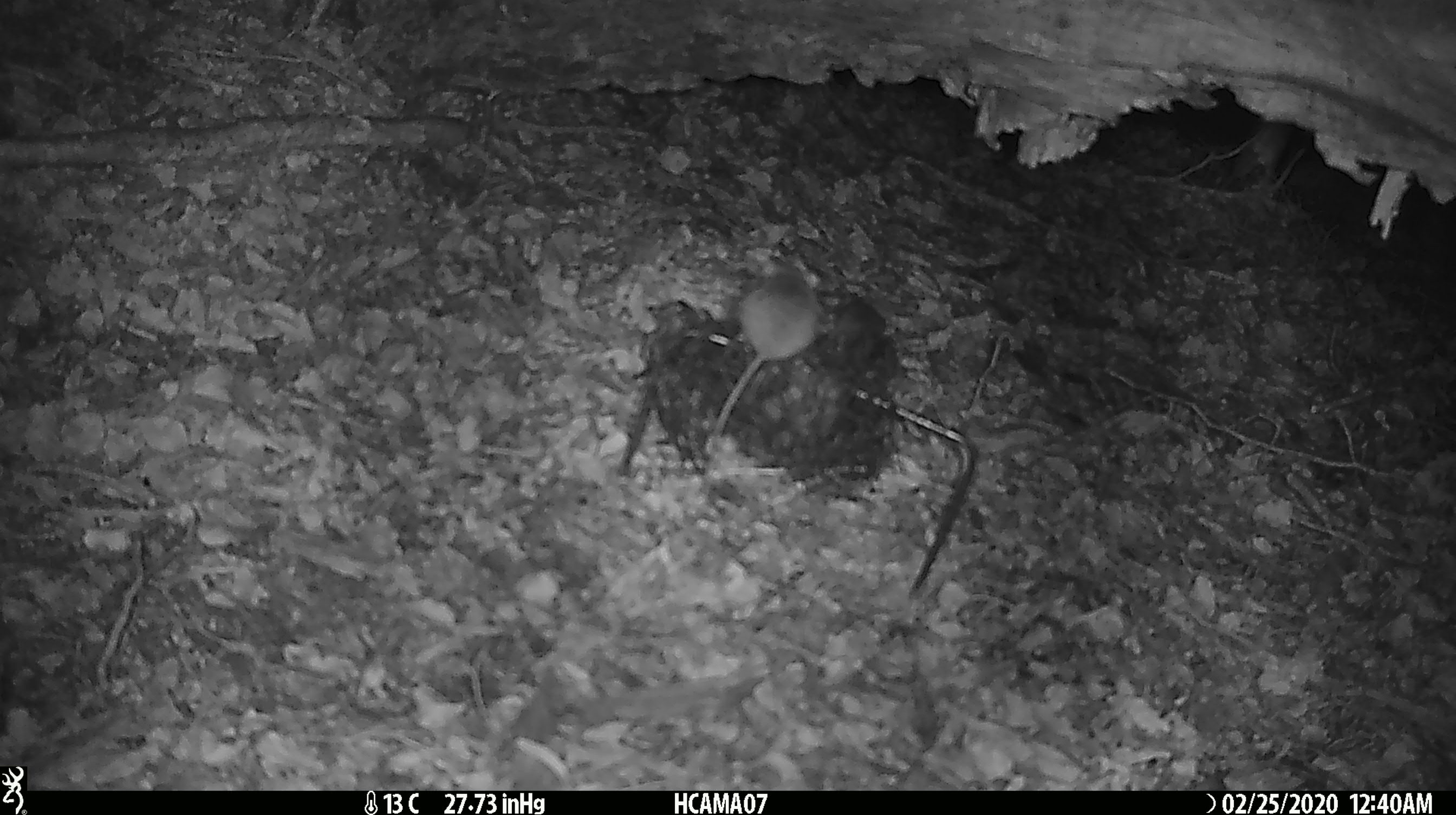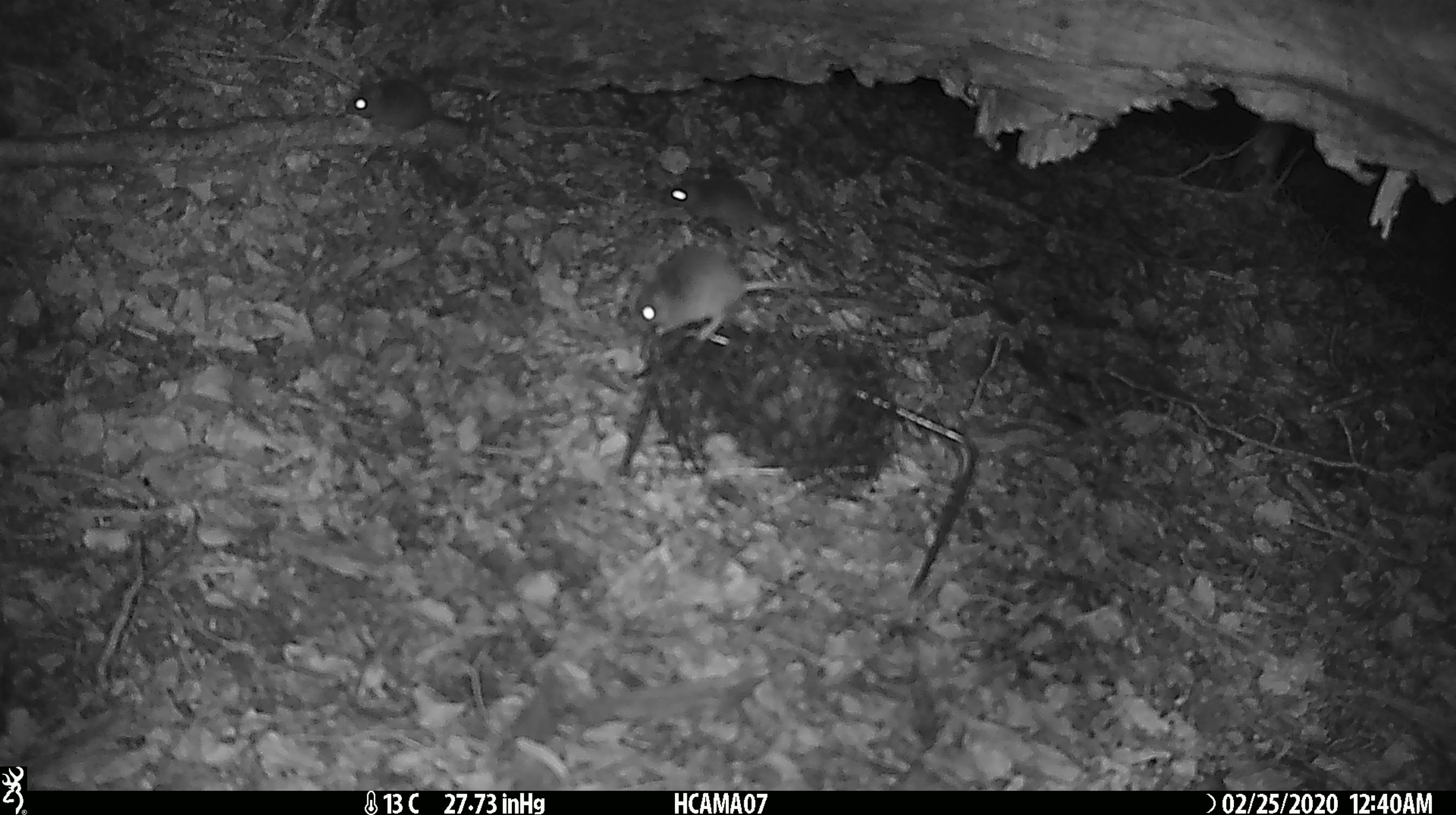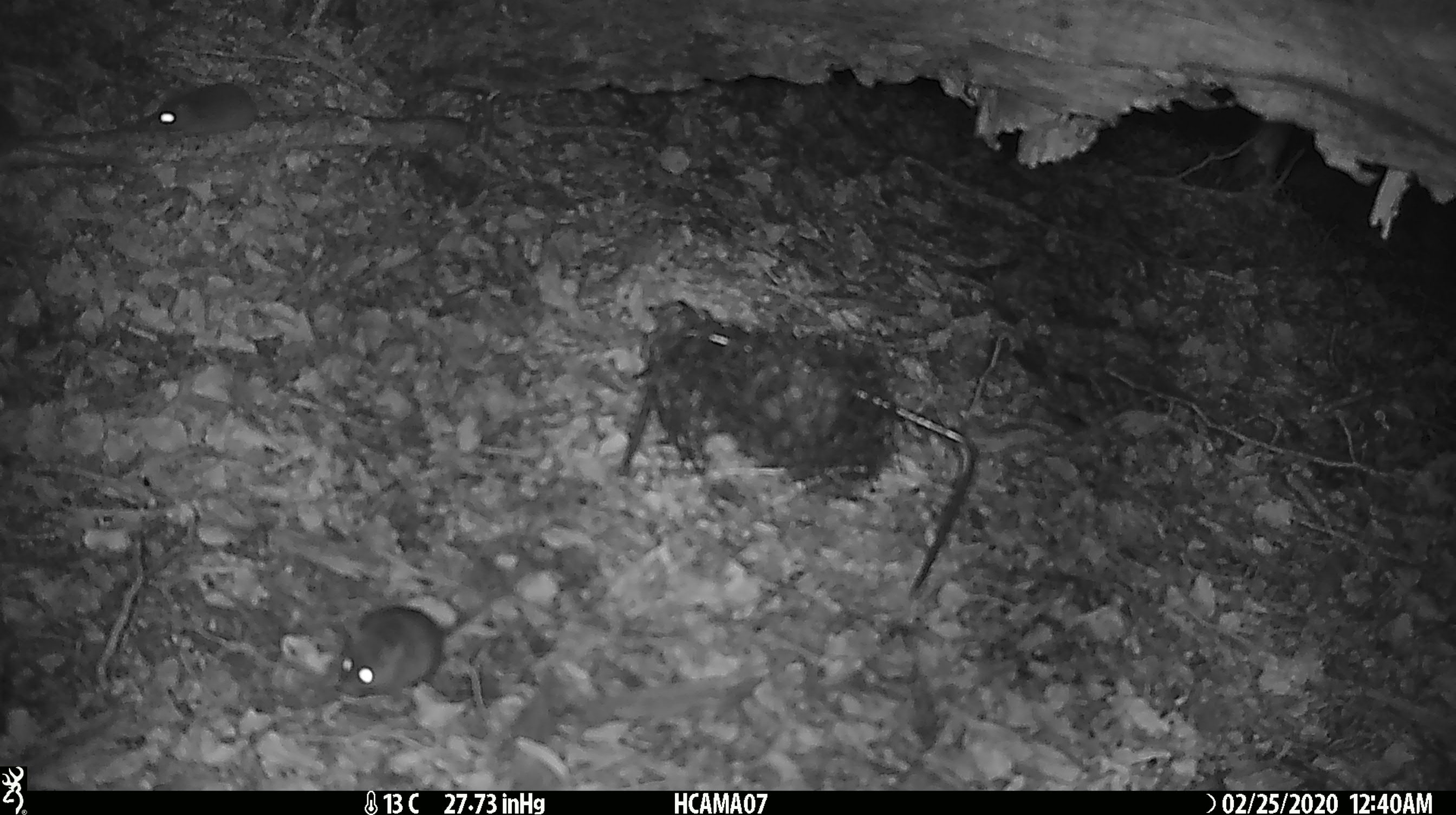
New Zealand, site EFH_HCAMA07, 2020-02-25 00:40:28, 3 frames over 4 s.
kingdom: Animalia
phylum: Chordata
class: Mammalia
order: Rodentia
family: Muridae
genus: Mus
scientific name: Mus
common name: mouse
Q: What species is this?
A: Mouse (Mus).